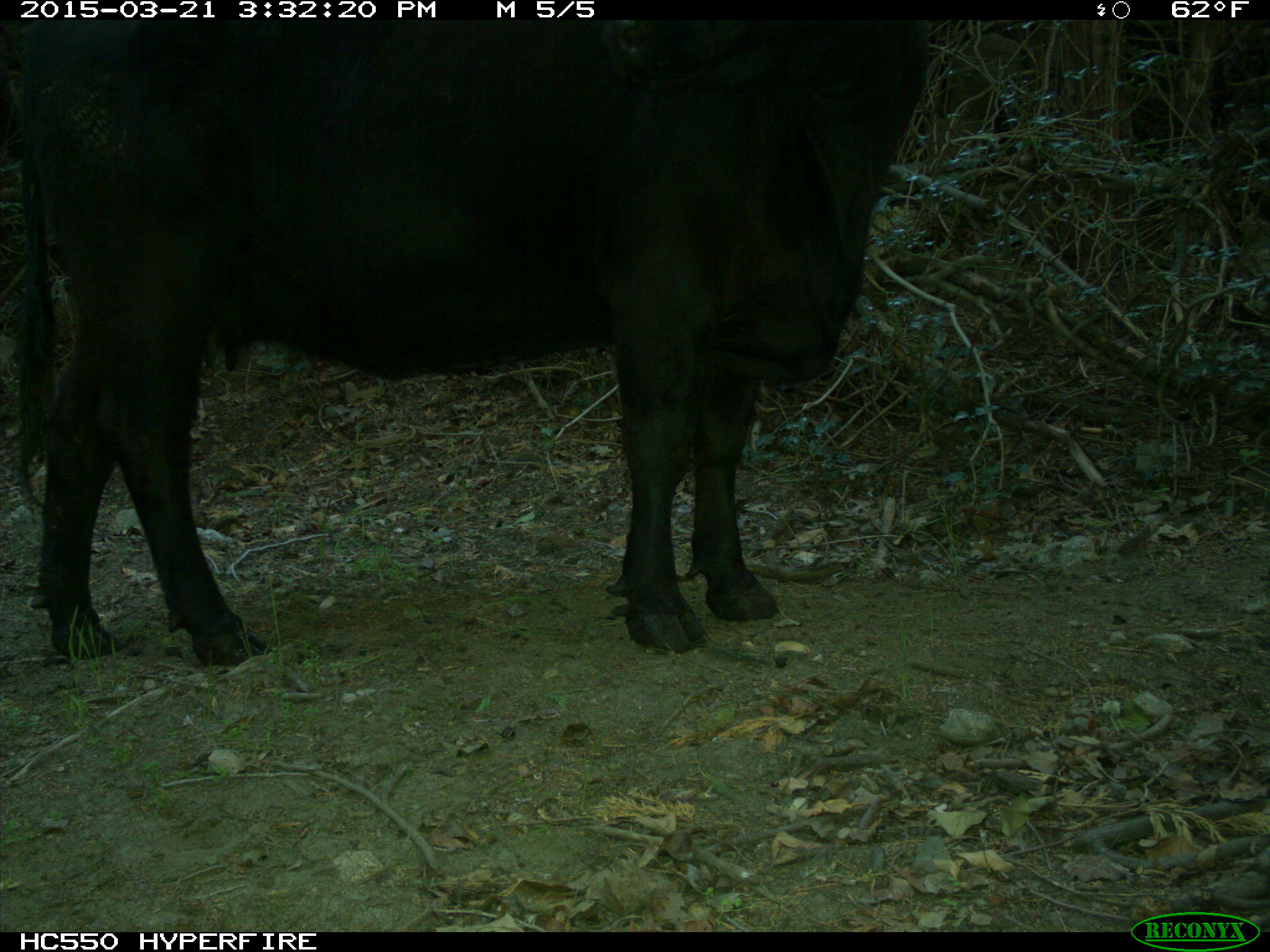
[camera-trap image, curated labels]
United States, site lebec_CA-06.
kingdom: Animalia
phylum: Chordata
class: Mammalia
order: Artiodactyla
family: Bovidae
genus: Bos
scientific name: Bos taurus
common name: domestic cow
Bos taurus (domestic cow).